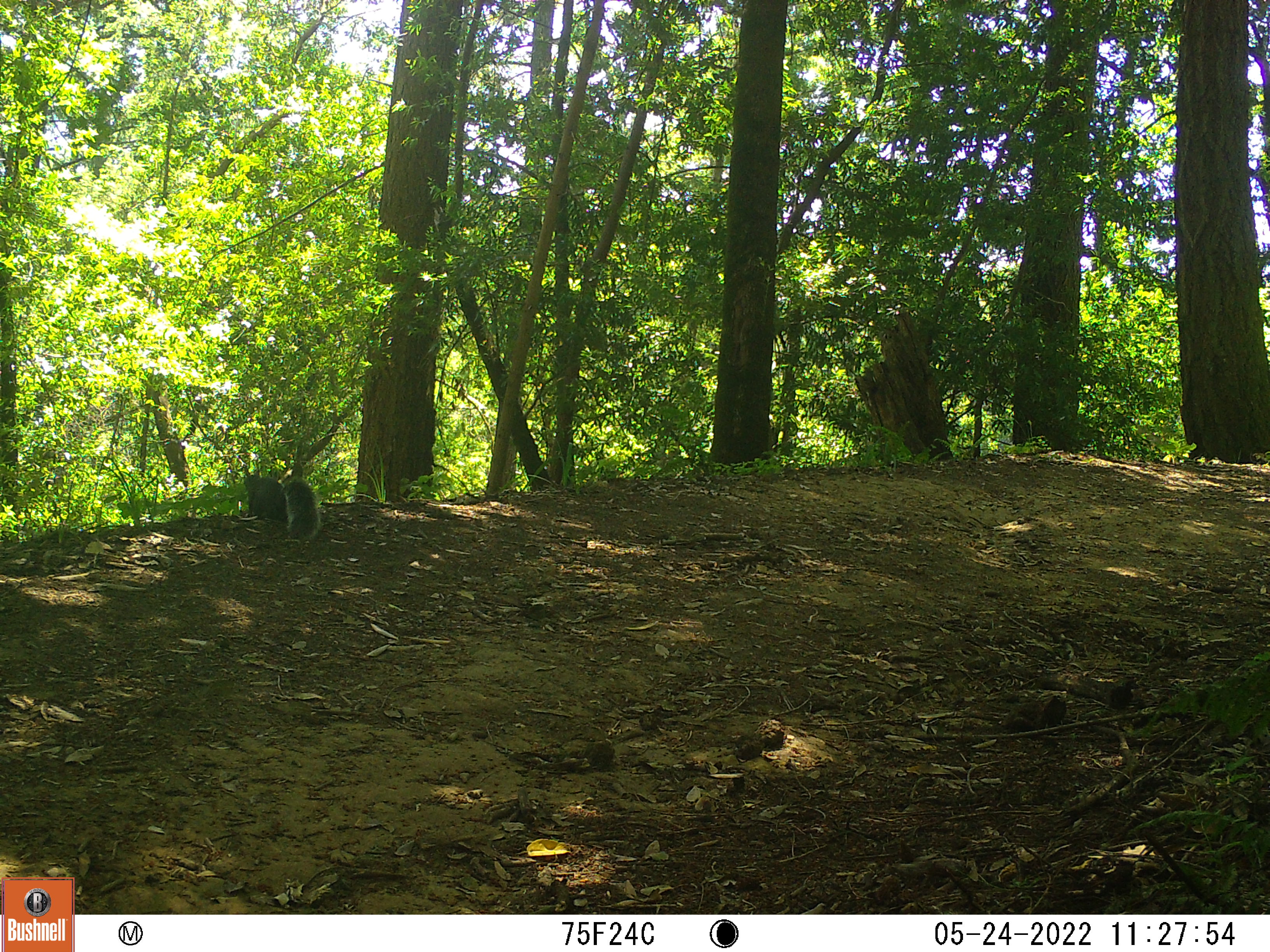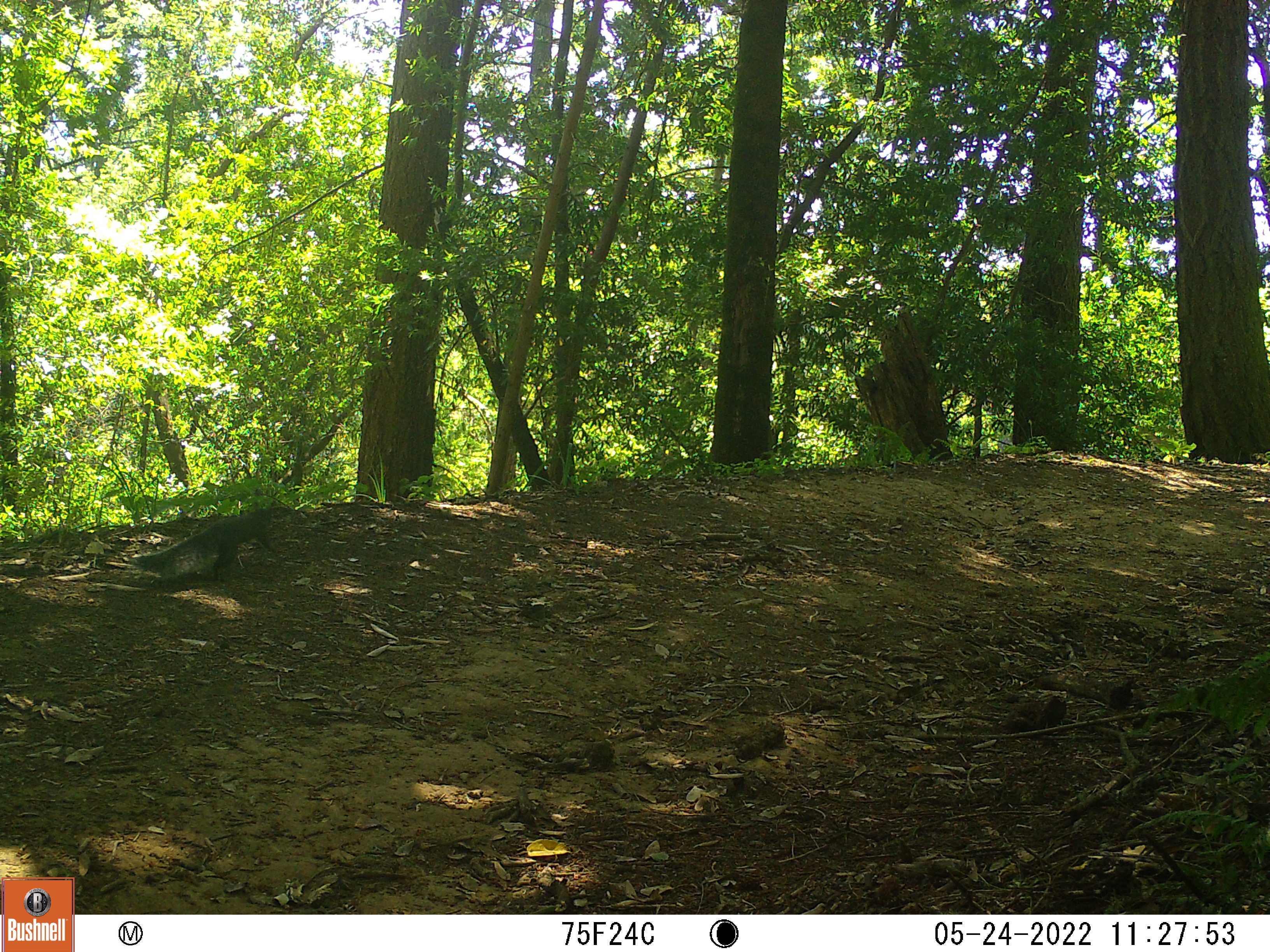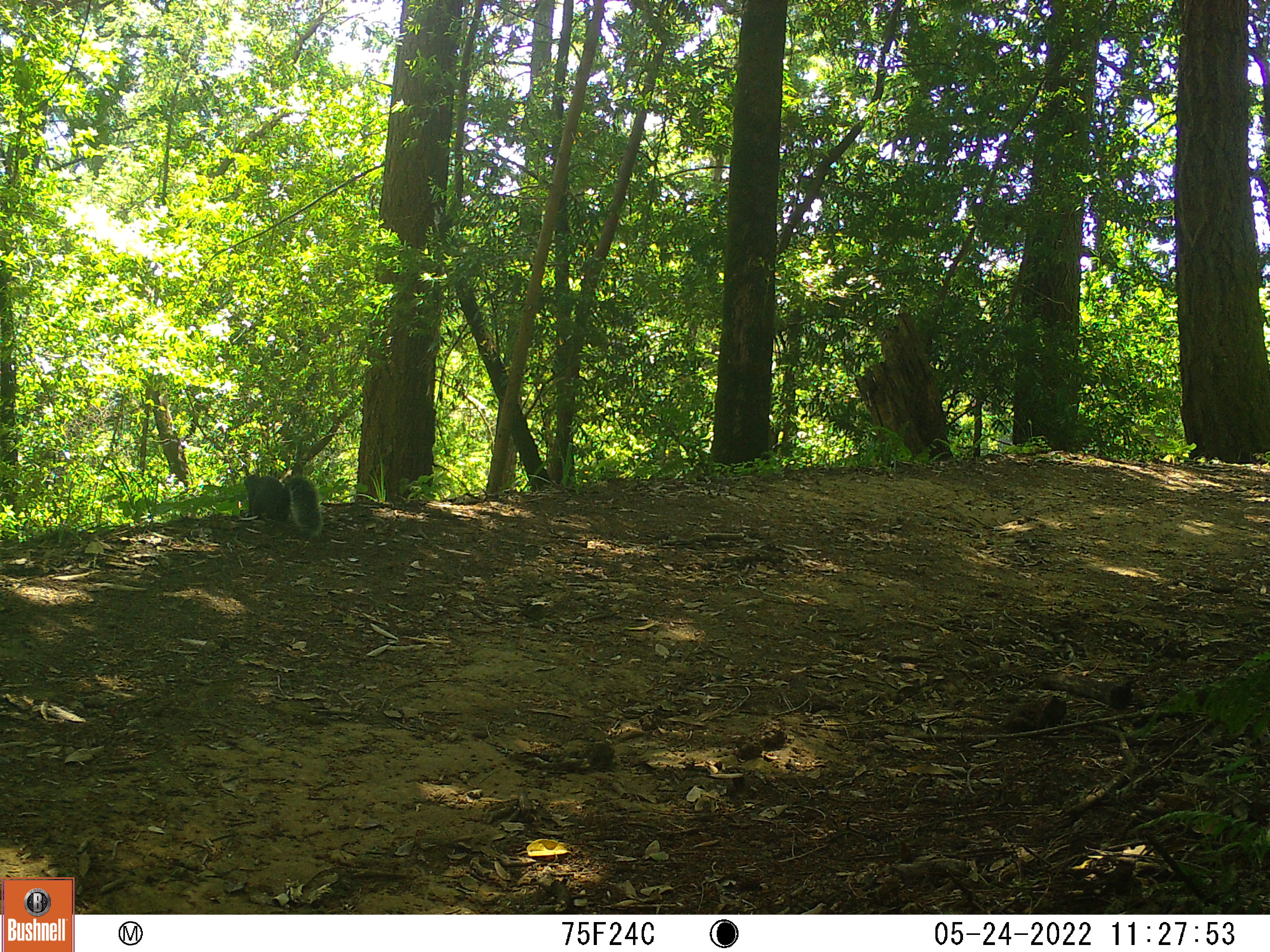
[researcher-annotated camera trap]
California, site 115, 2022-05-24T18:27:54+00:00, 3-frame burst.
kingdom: Animalia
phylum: Chordata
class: Mammalia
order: Rodentia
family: Sciuridae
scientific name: Sciuridae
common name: squirrel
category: unknown squirrel